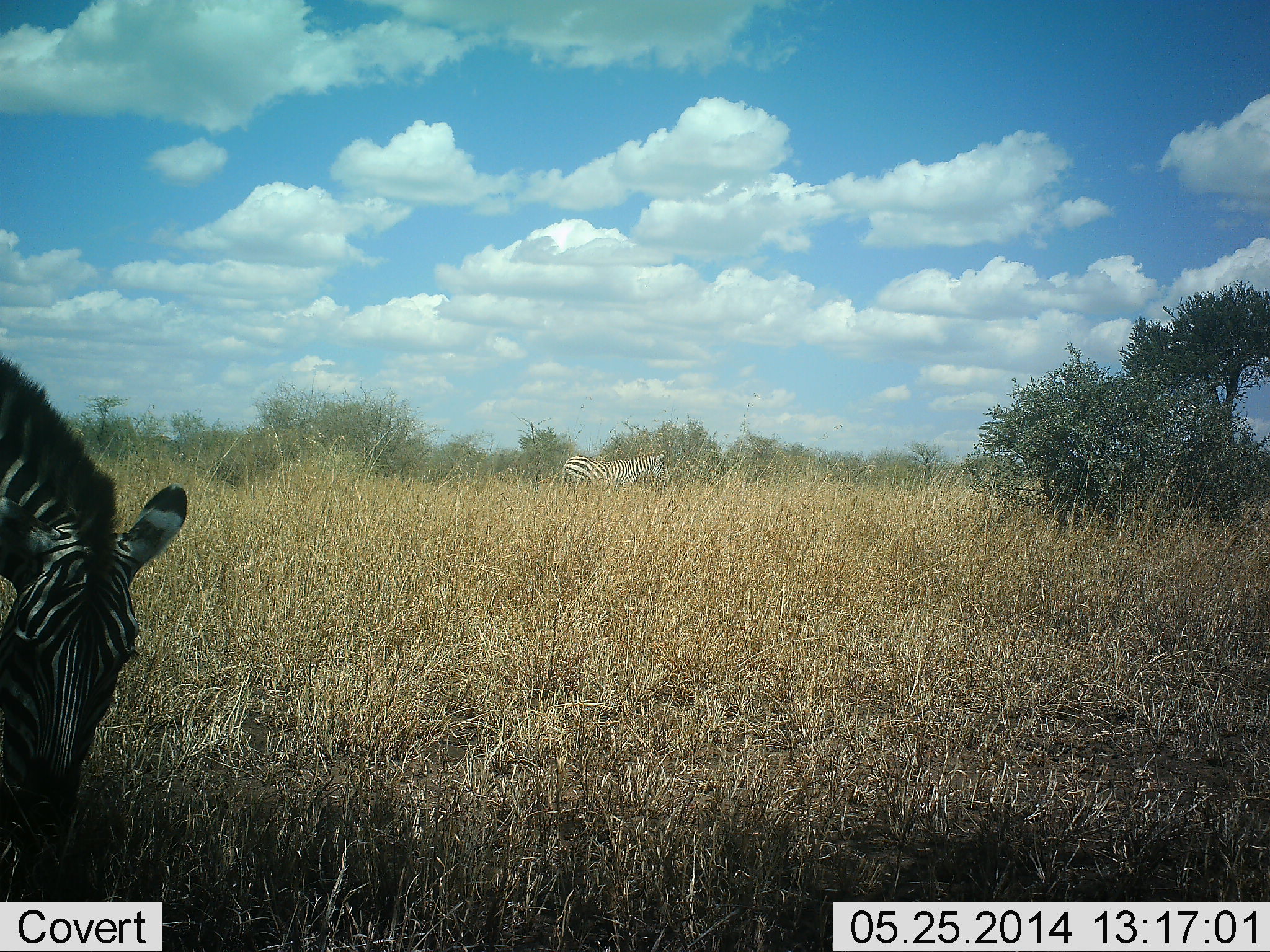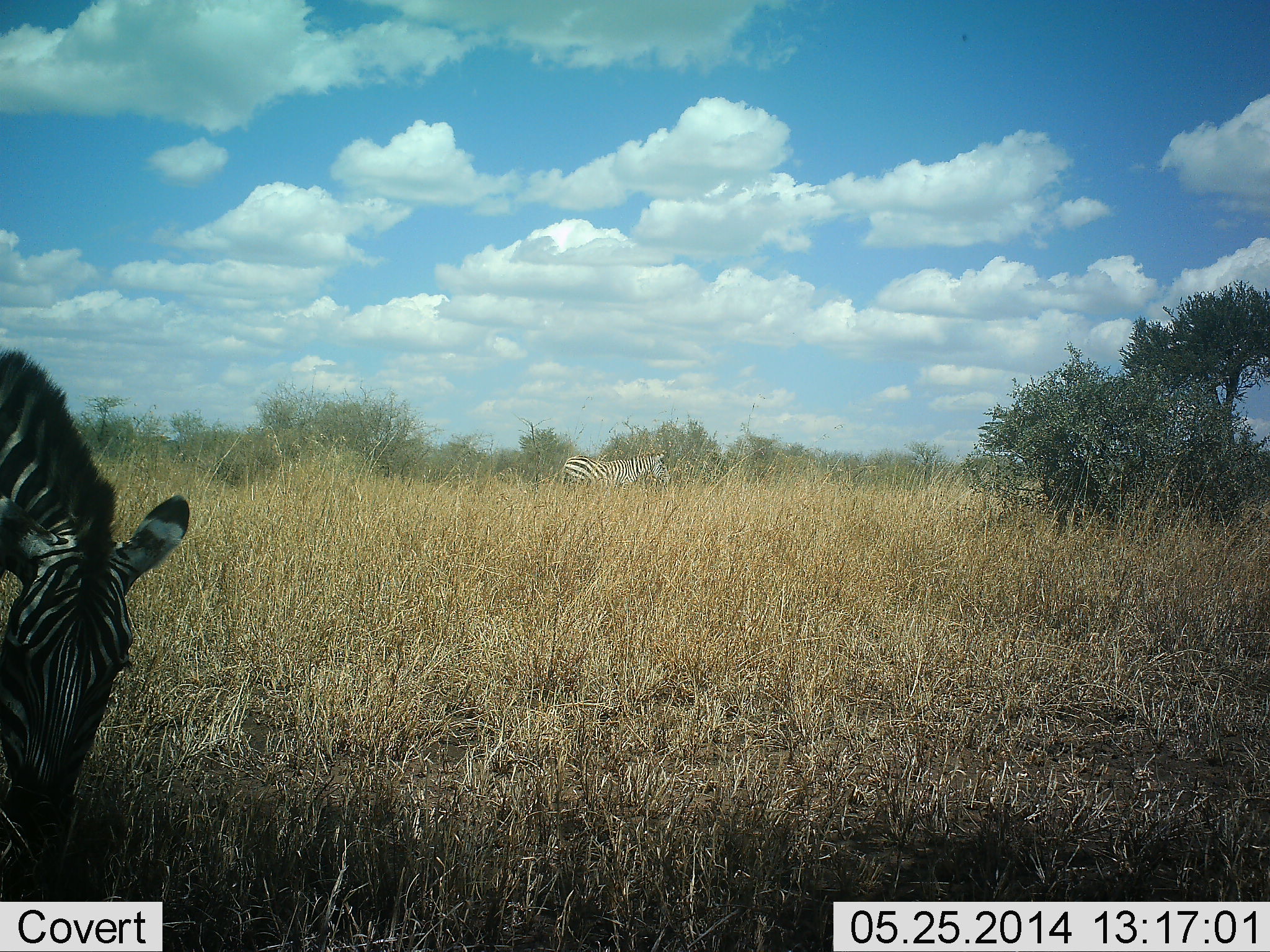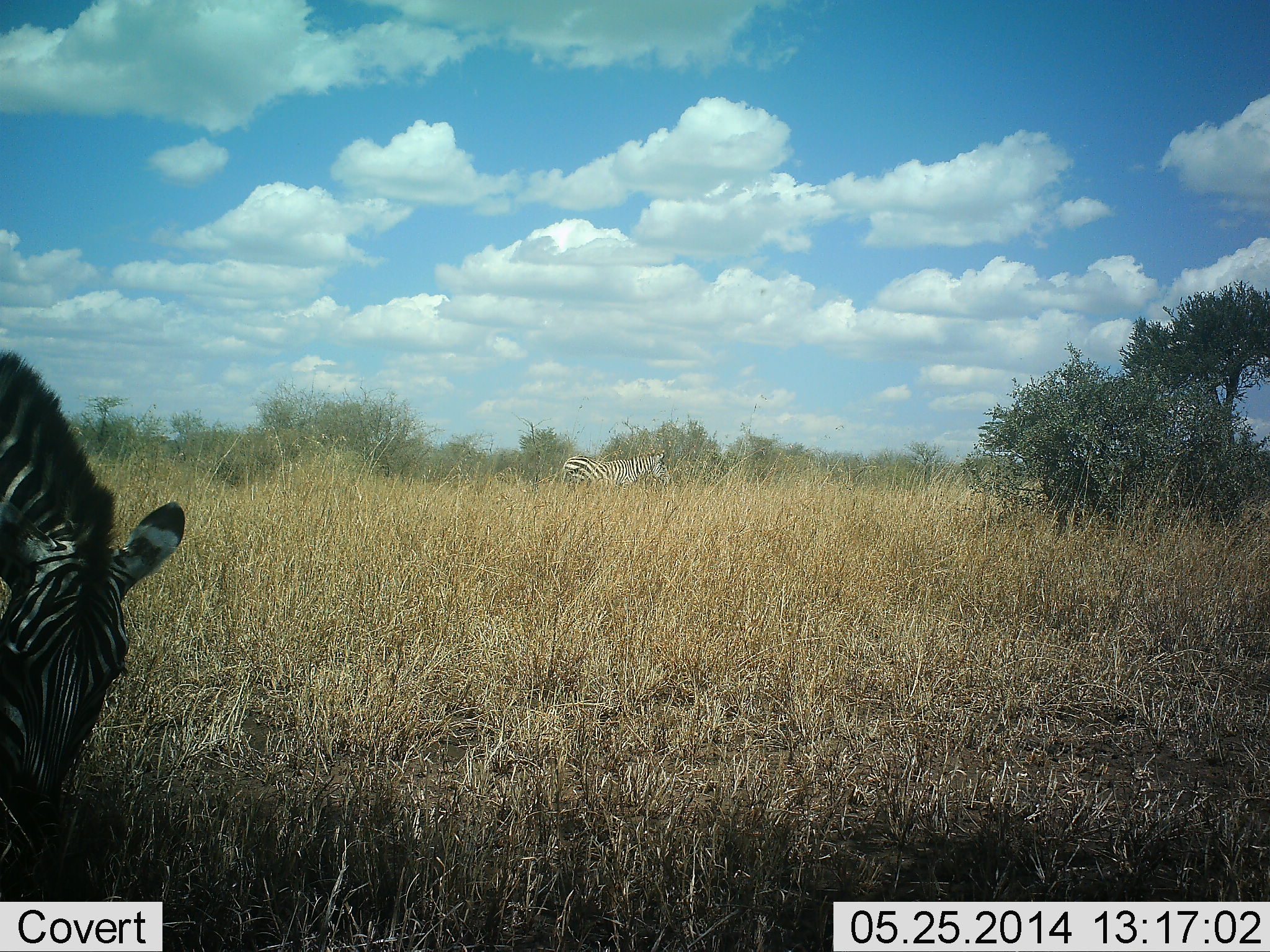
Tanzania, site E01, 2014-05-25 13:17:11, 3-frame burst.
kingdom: Animalia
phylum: Chordata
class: Mammalia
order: Perissodactyla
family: Equidae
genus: Equus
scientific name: Equus quagga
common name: plains zebra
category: zebra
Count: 2.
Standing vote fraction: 60%.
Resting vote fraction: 0%.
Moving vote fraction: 0%.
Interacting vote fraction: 0%.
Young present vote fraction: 0%.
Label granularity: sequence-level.